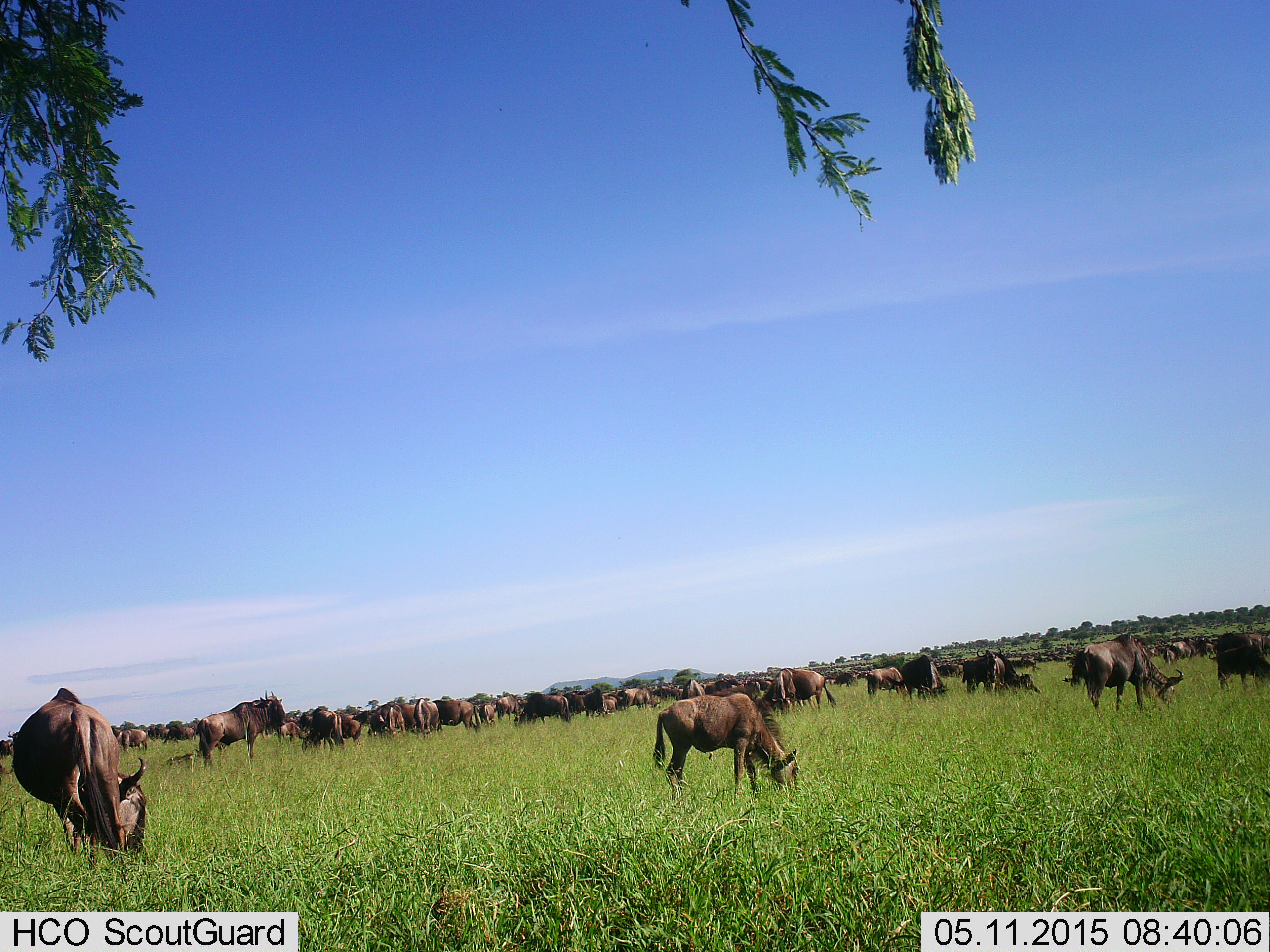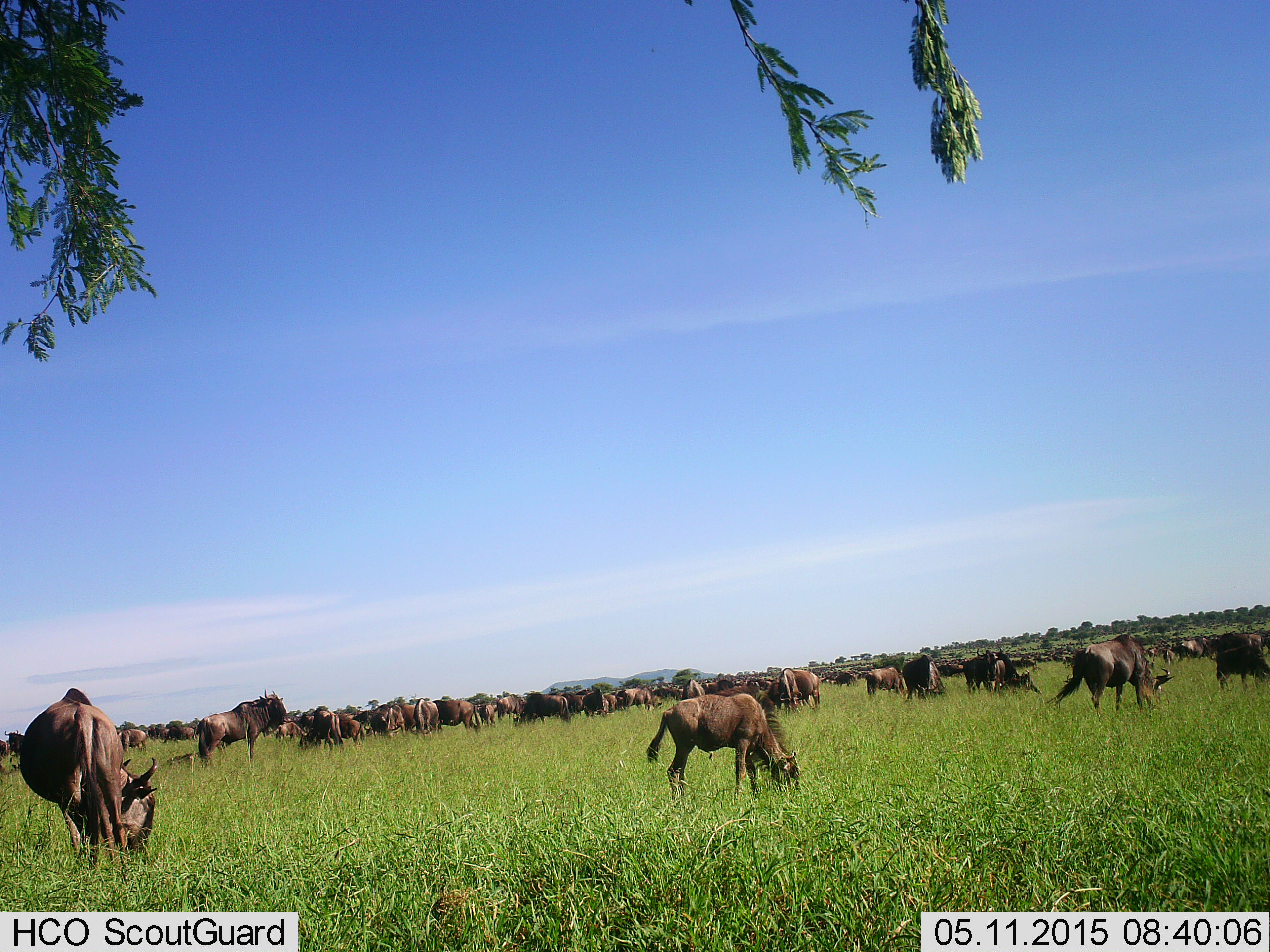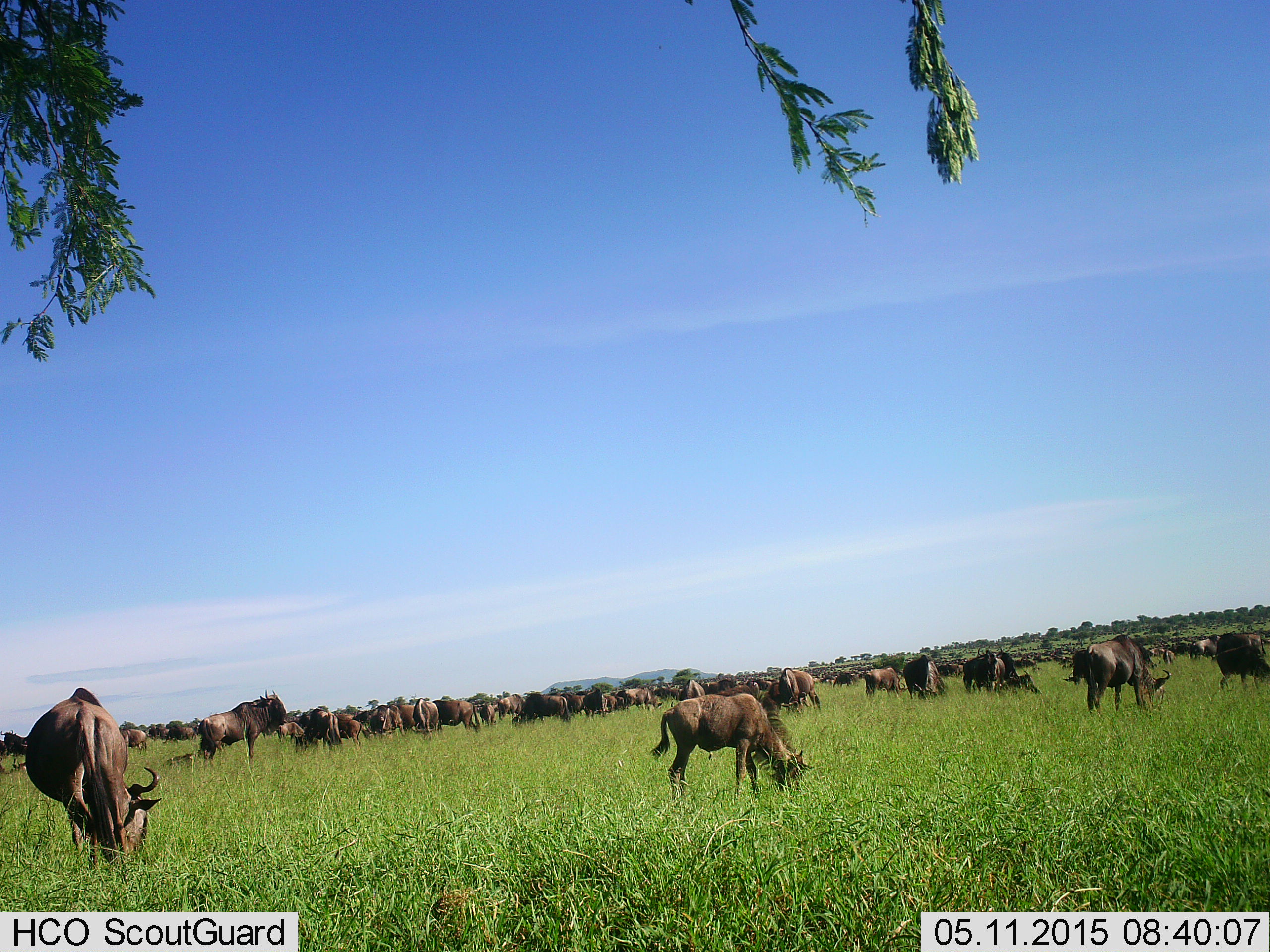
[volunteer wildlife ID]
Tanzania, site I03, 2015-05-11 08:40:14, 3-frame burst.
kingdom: Animalia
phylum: Chordata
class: Mammalia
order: Artiodactyla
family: Bovidae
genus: Connochaetes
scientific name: Connochaetes taurinus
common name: blue wildebeest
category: wildebeest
Wildebeest (blue wildebeest) (Connochaetes taurinus), count 51+. Behavior (volunteer vote fractions): standing 80%, resting 20%, moving 30%, interacting 0%. Young present (vote fraction): 50%. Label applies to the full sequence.